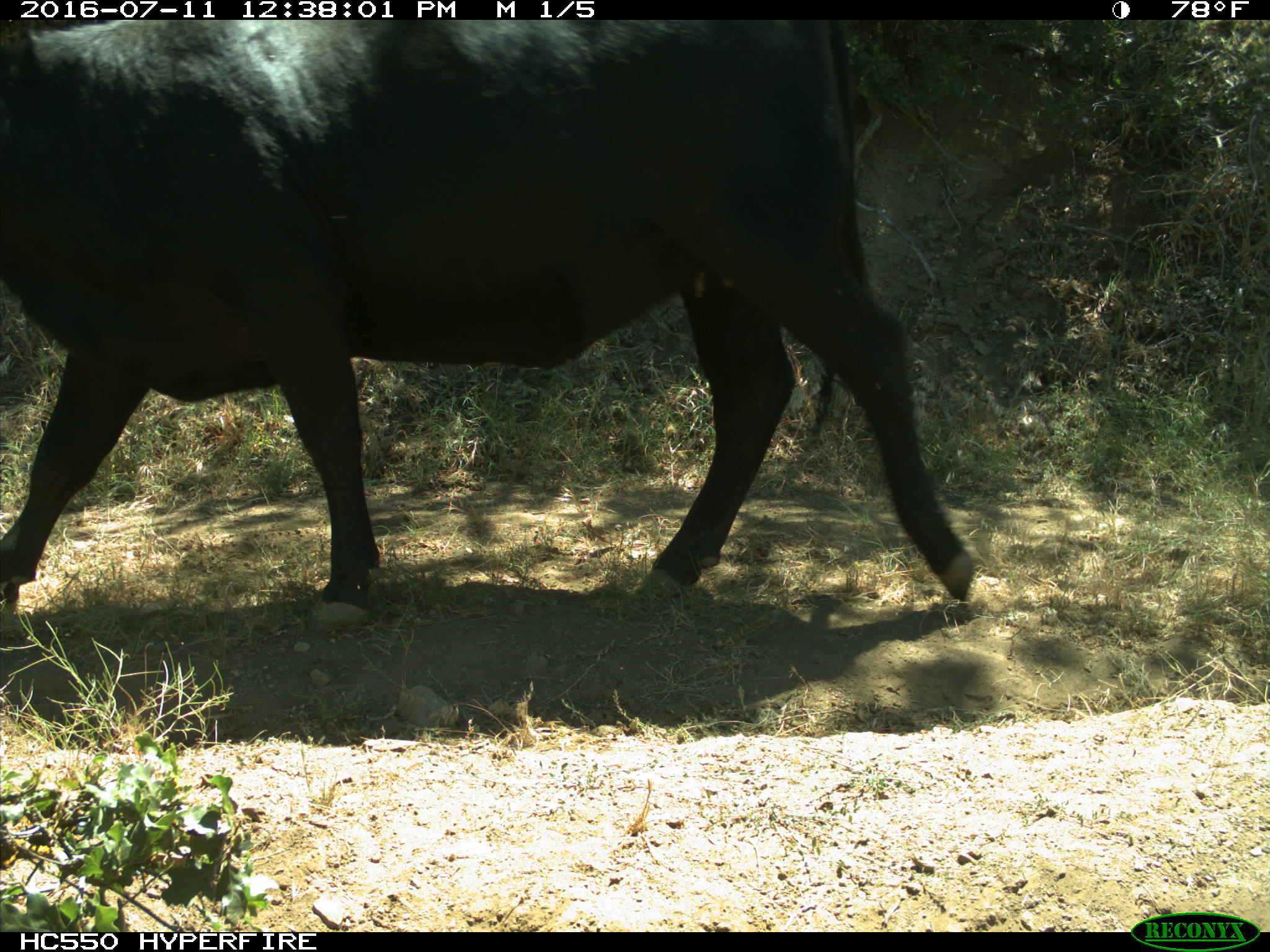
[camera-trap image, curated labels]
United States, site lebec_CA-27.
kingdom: Animalia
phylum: Chordata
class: Mammalia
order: Artiodactyla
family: Bovidae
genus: Bos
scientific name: Bos taurus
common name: domestic cow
Bos taurus (domestic cow).